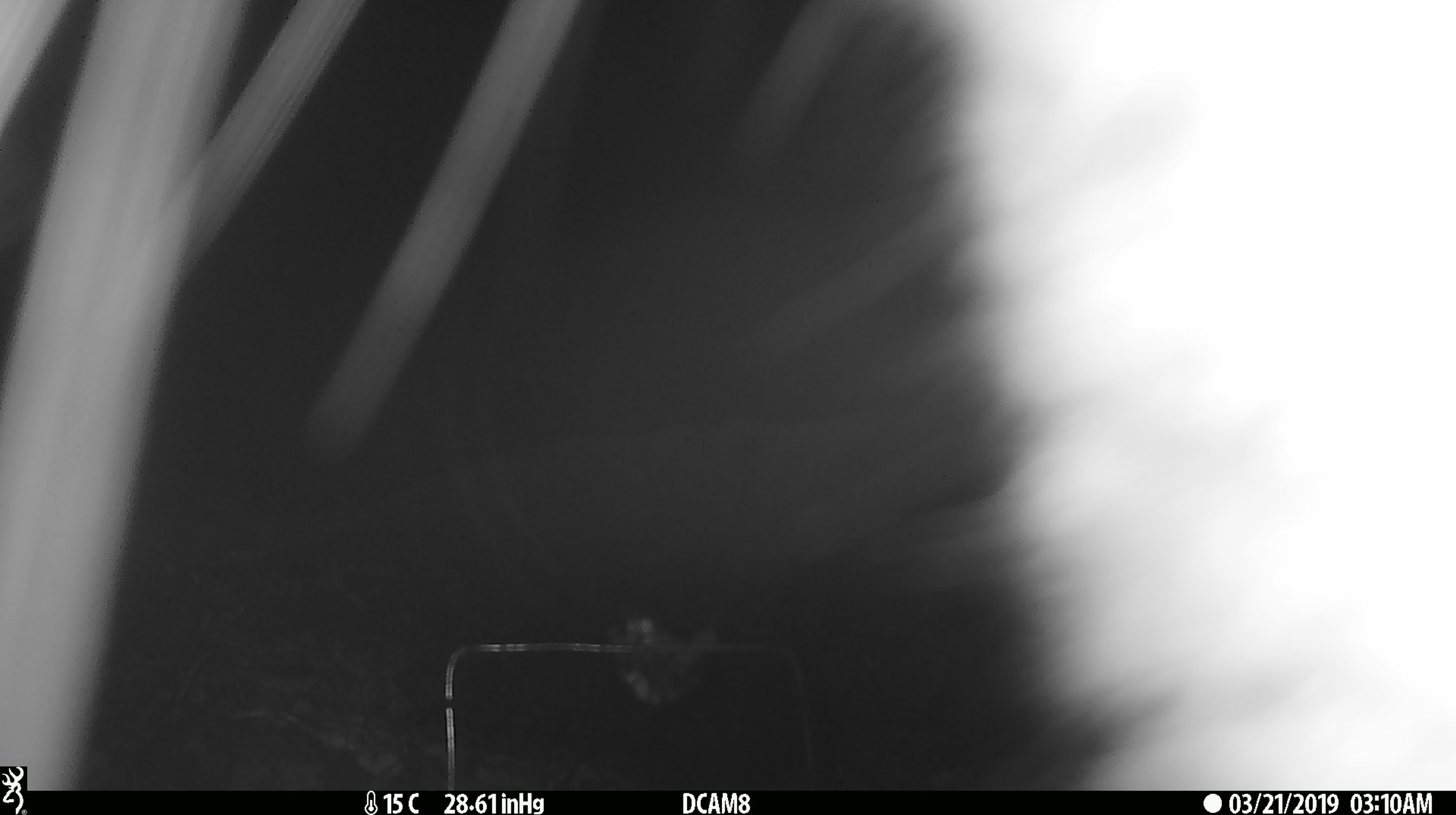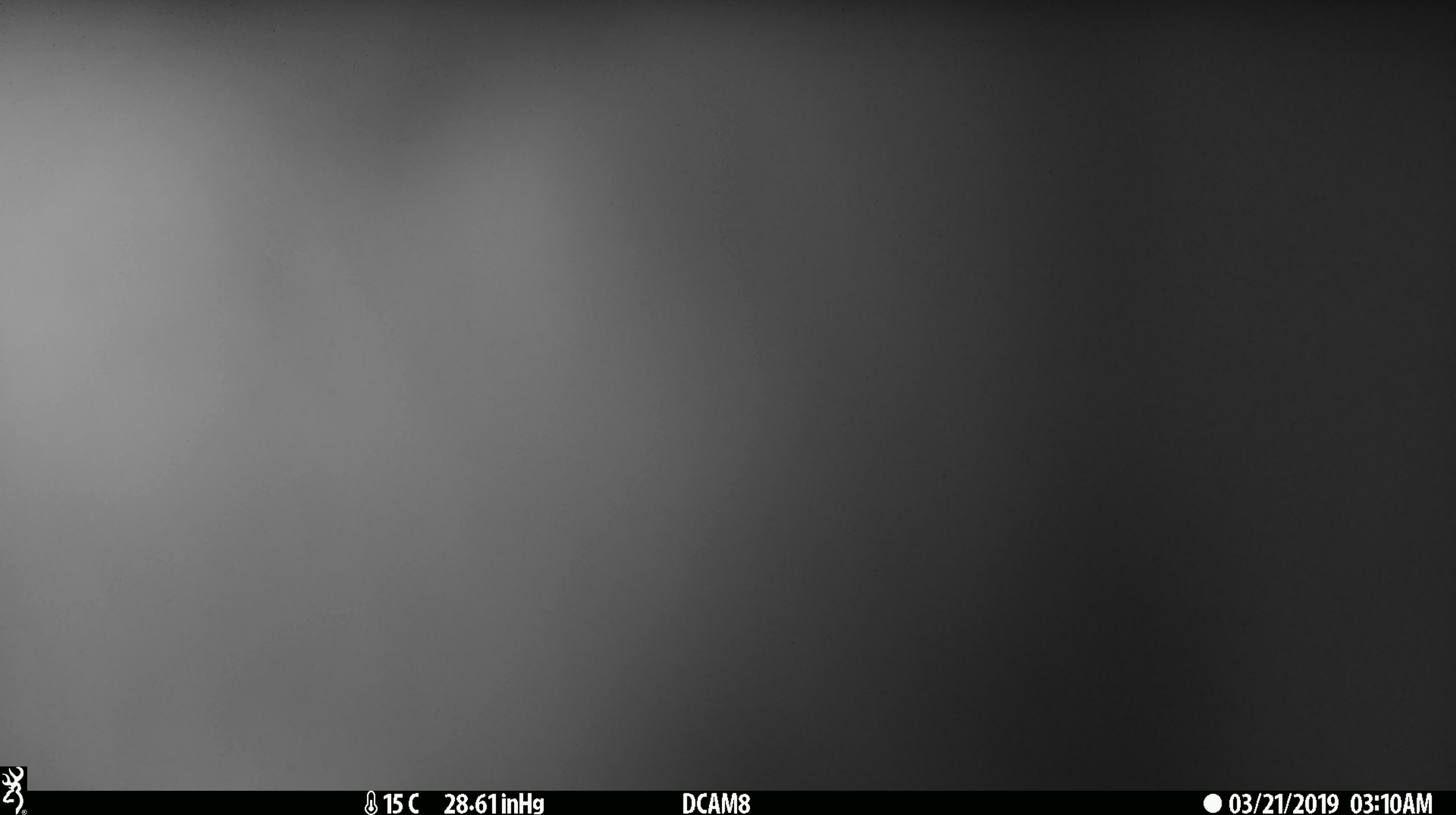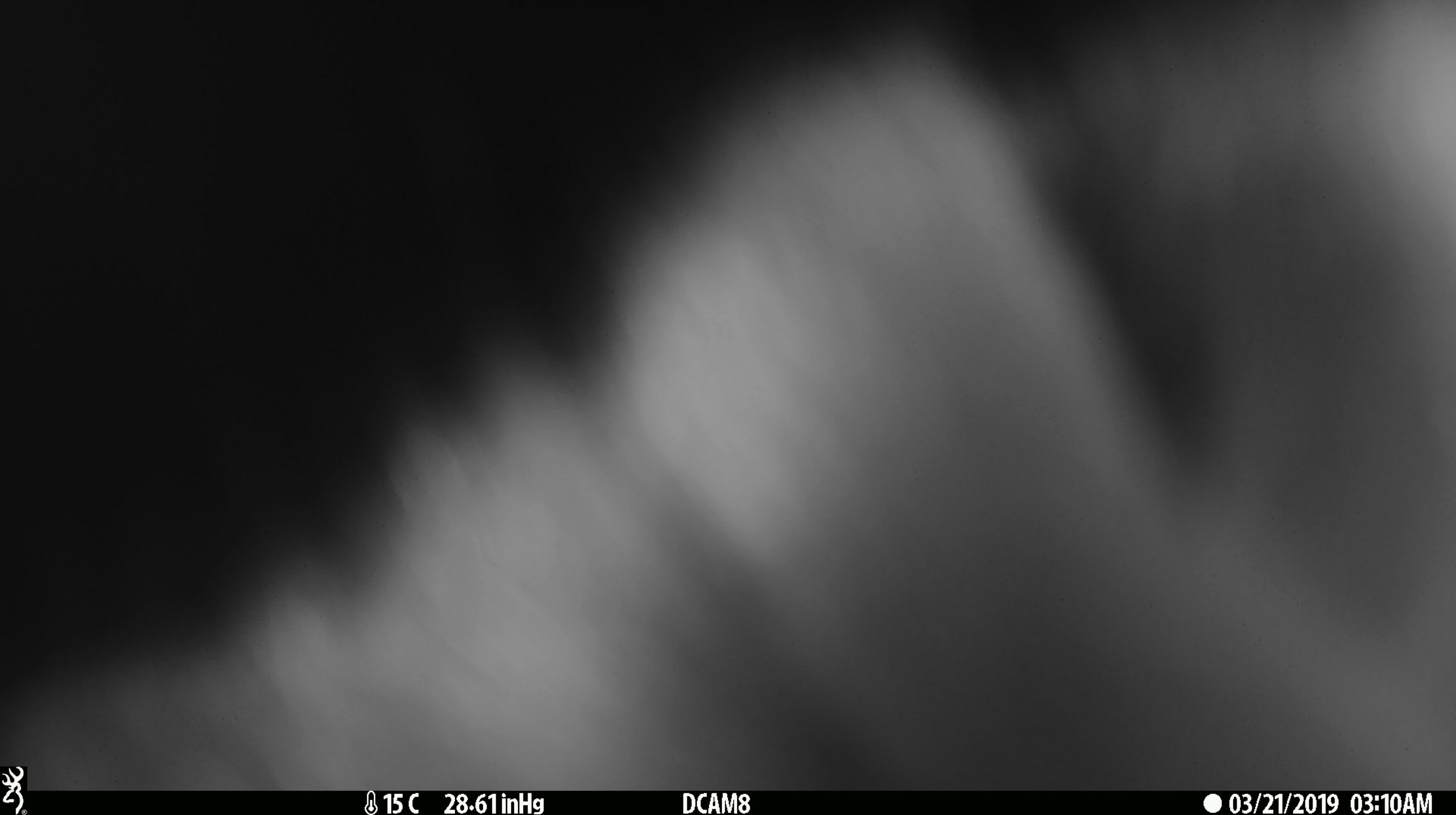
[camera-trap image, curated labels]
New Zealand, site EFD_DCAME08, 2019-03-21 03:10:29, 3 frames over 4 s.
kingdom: Animalia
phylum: Chordata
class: Mammalia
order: Diprotodontia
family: Phalangeridae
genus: Trichosurus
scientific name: Trichosurus vulpecula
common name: common brushtail possum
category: possum